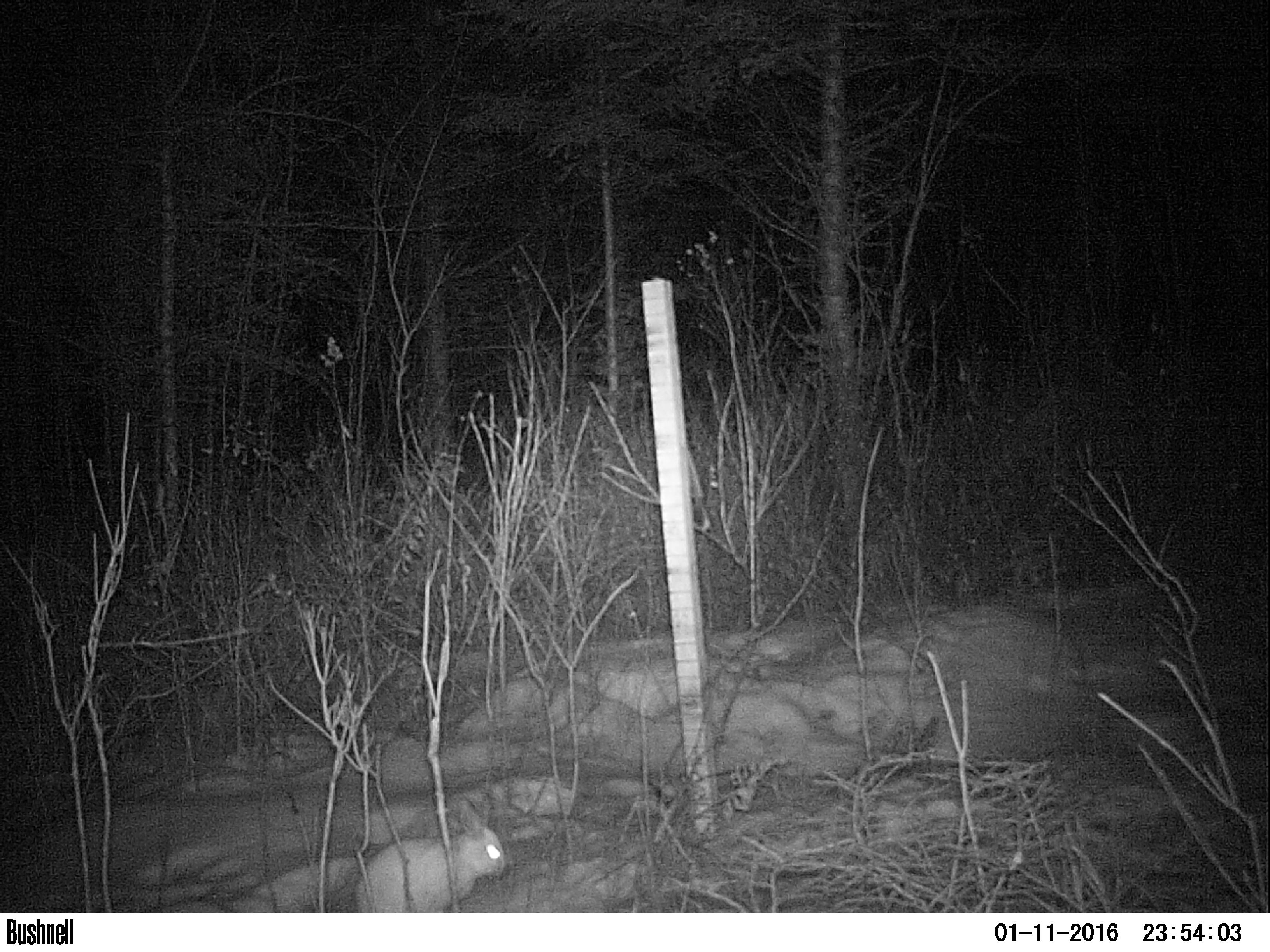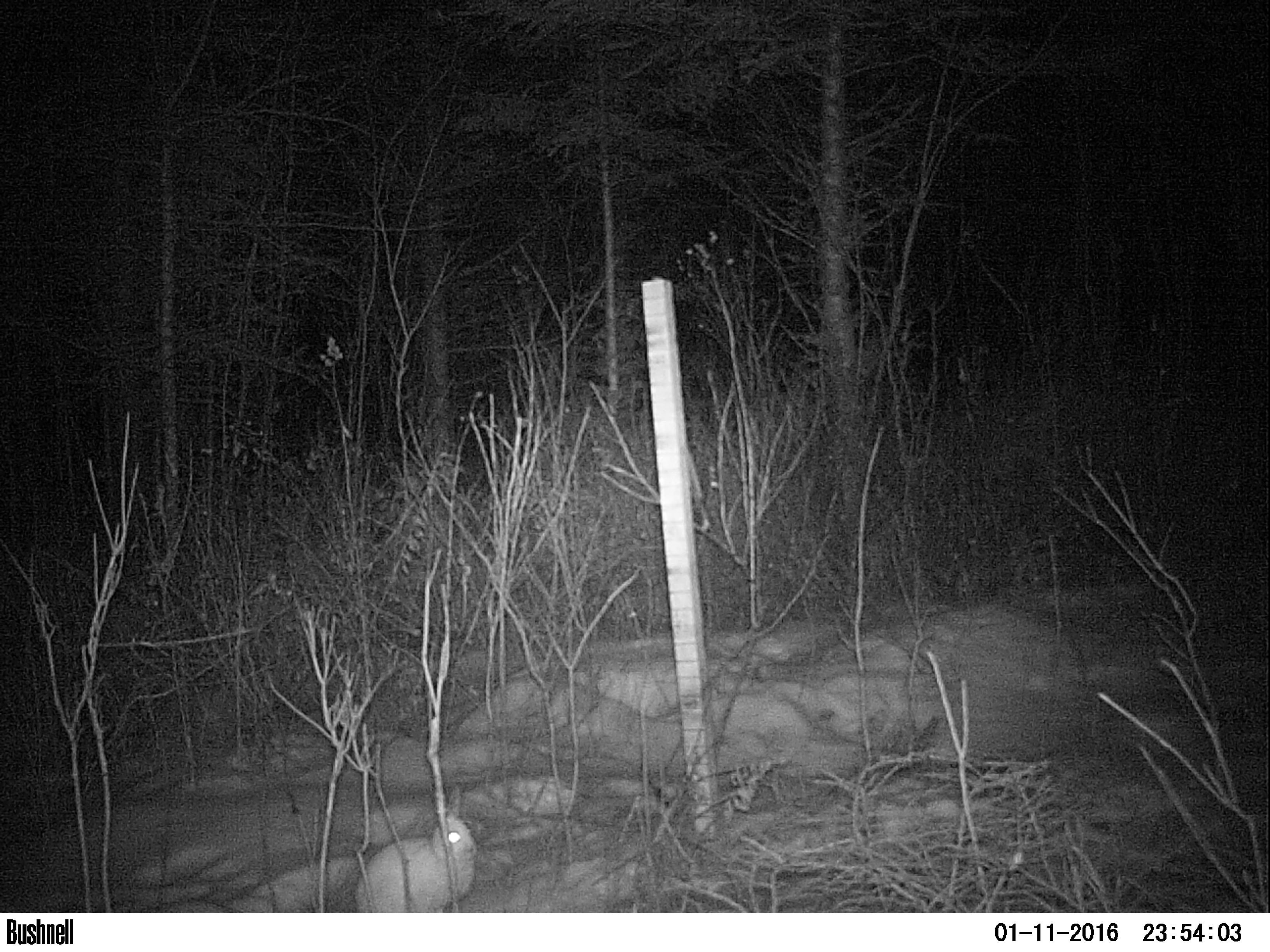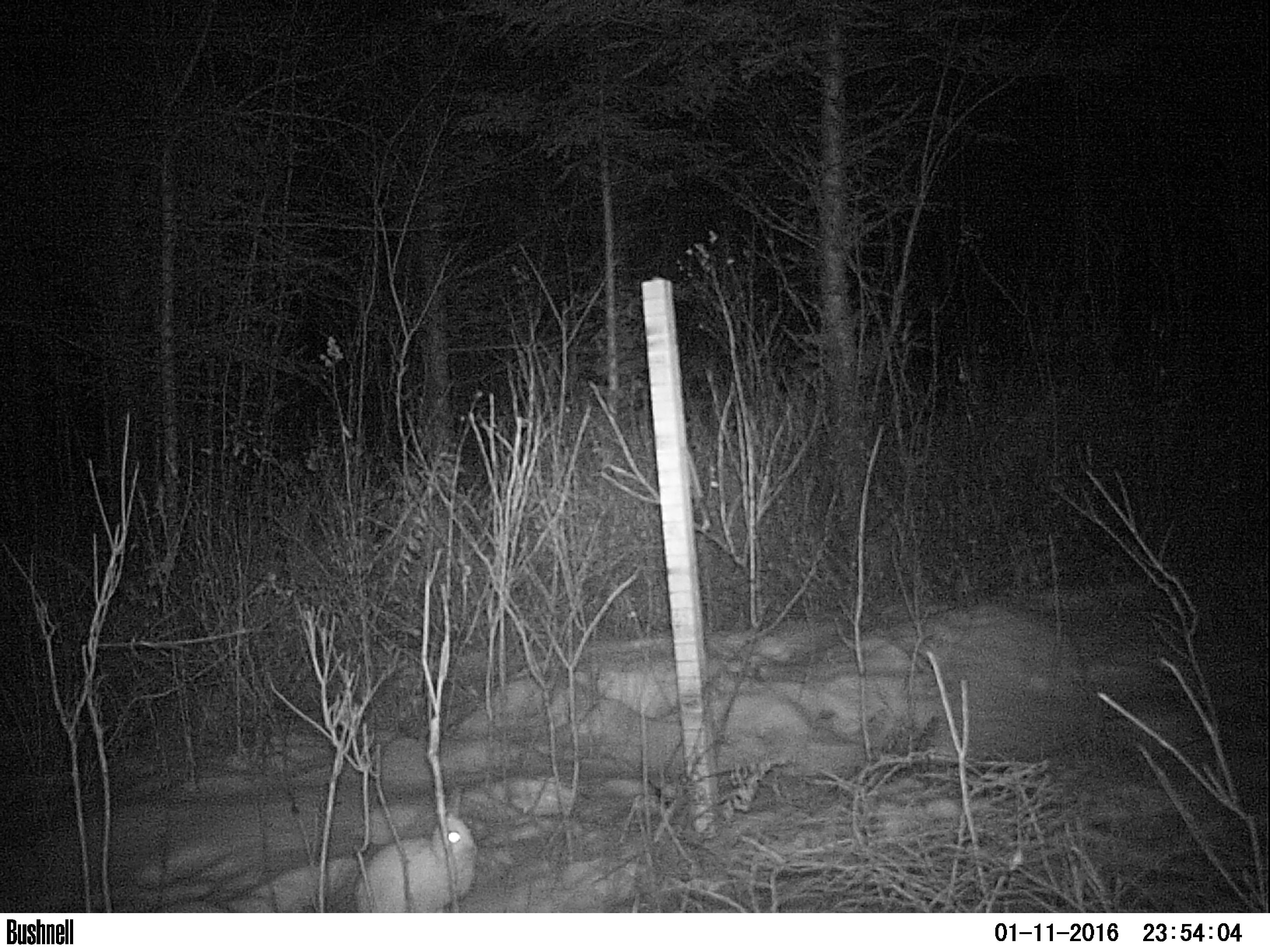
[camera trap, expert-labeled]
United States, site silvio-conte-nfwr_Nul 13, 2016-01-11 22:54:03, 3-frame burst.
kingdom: Animalia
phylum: Chordata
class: Mammalia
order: Lagomorpha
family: Leporidae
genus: Lepus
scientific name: Lepus americanus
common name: snowshoe hare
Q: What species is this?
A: Snowshoe hare (Lepus americanus).